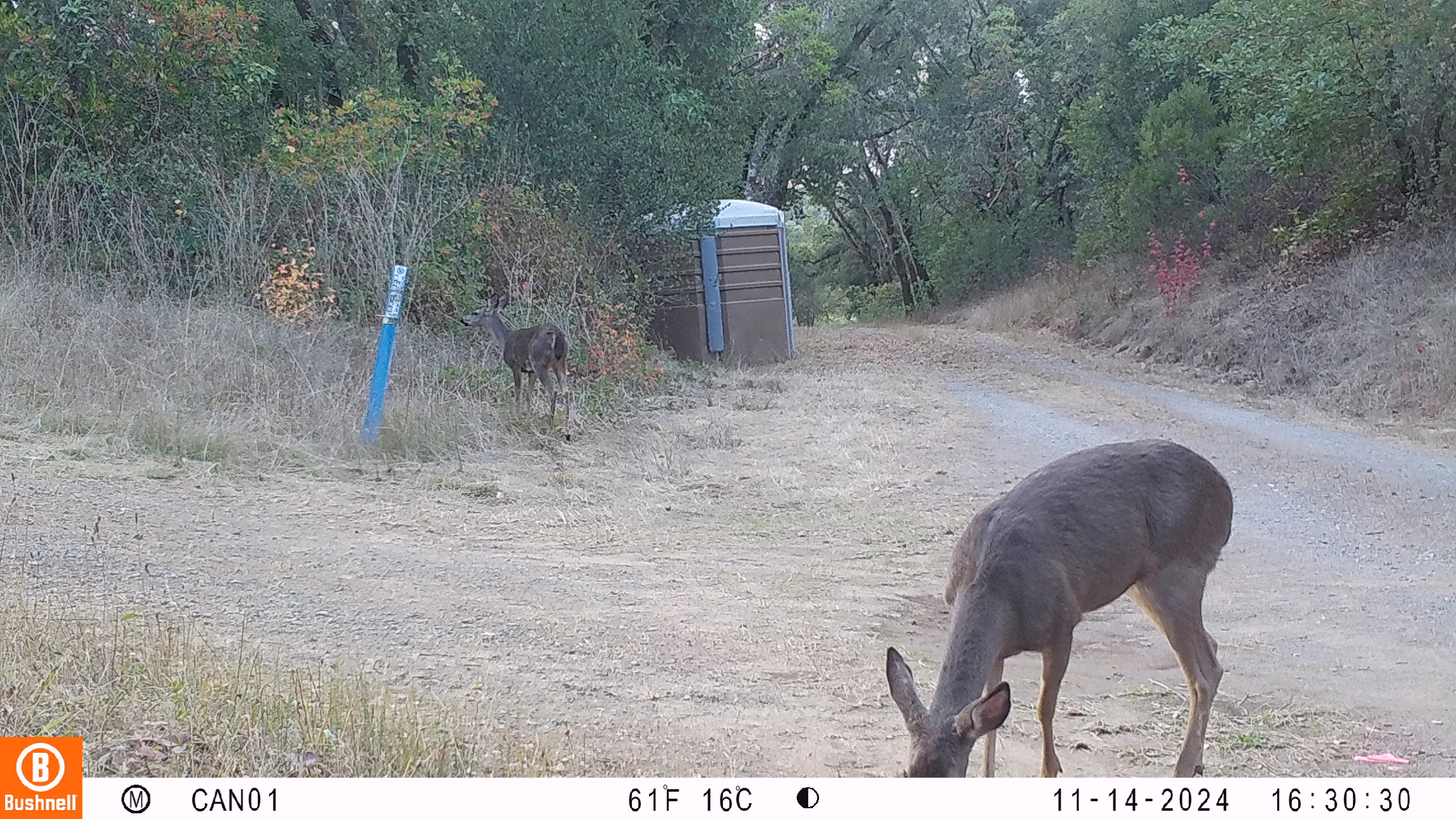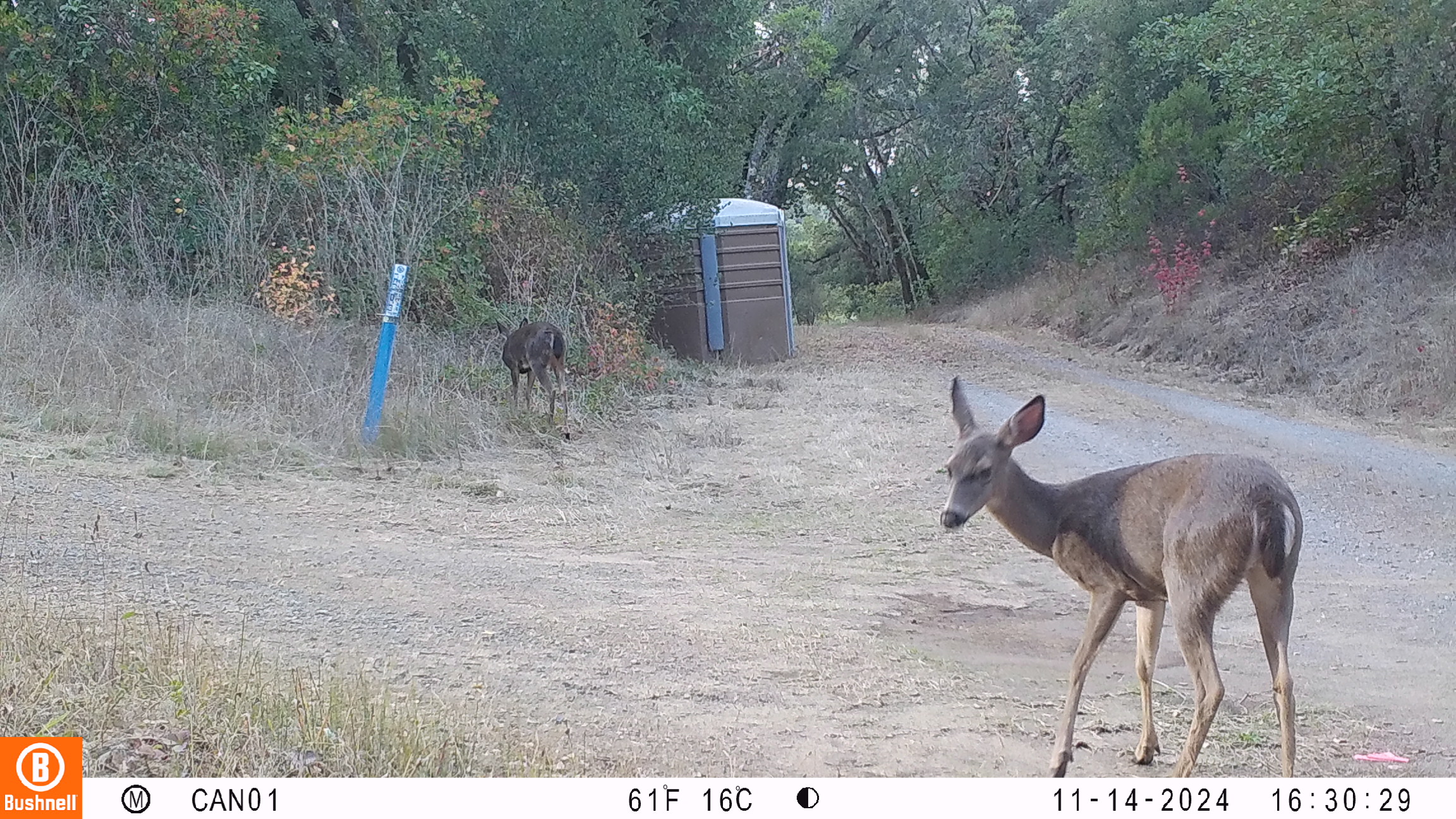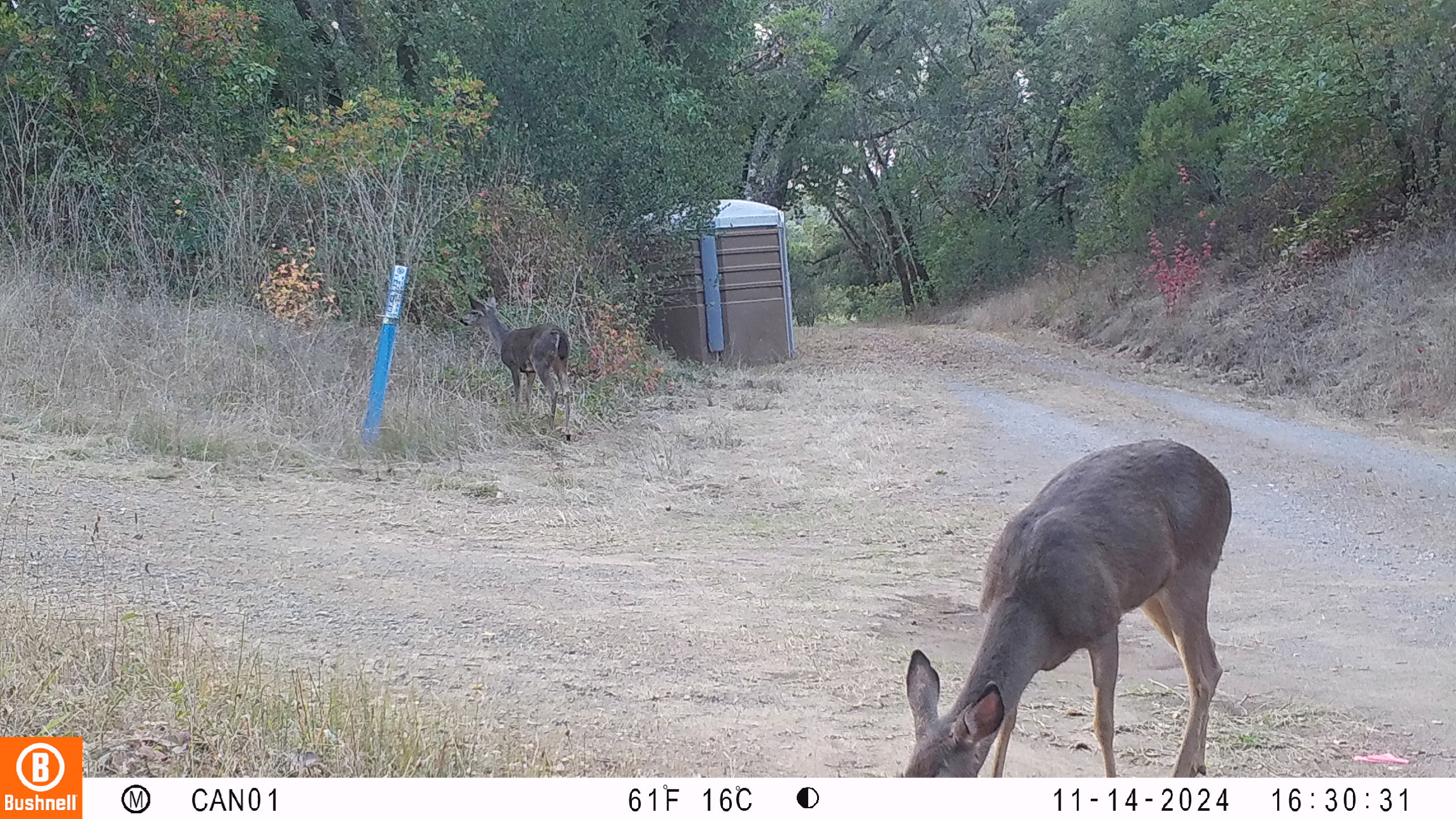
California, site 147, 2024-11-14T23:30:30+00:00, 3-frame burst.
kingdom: Animalia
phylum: Chordata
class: Mammalia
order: Artiodactyla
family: Cervidae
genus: Odocoileus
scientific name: Odocoileus hemionus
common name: mule deer